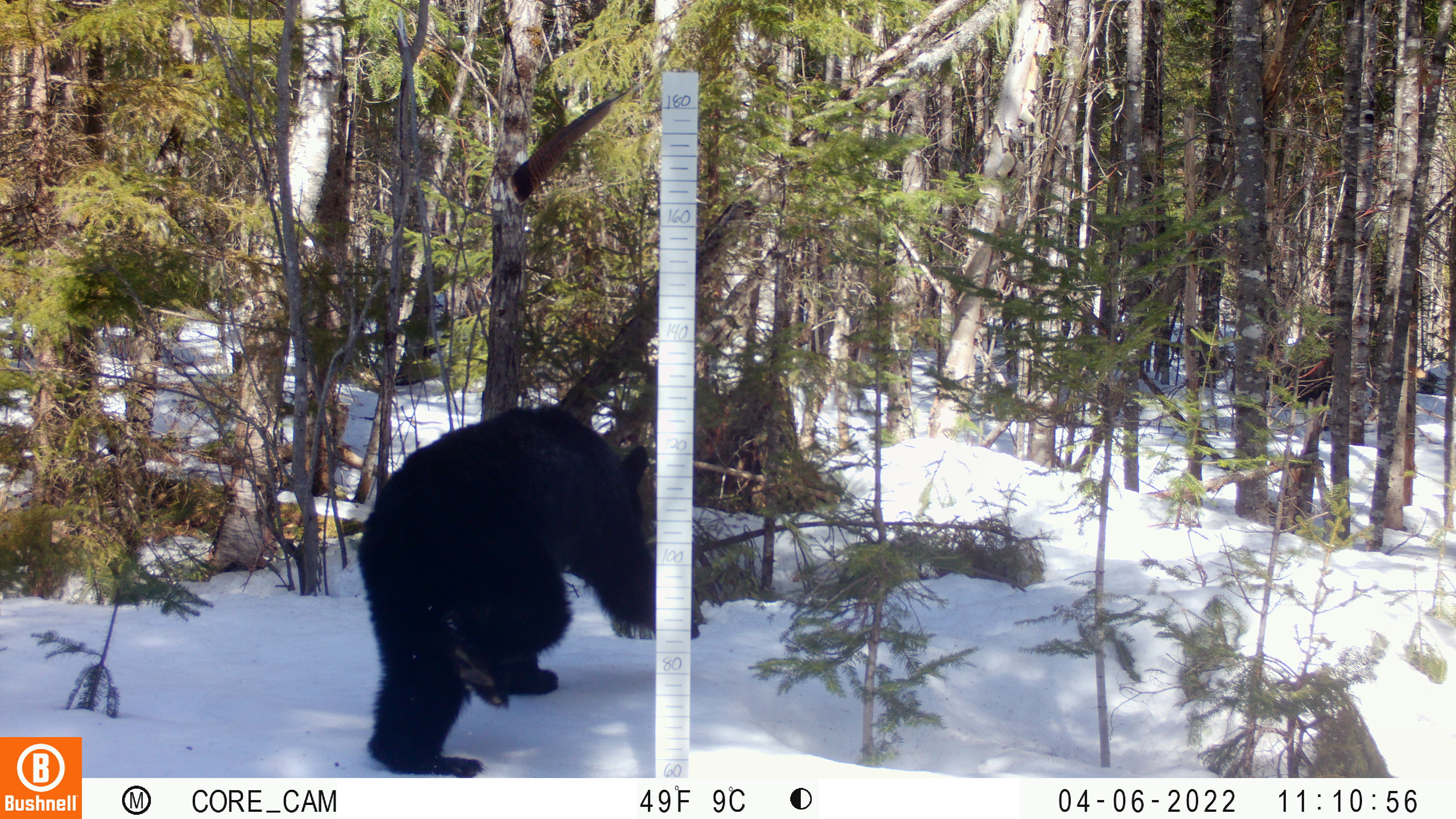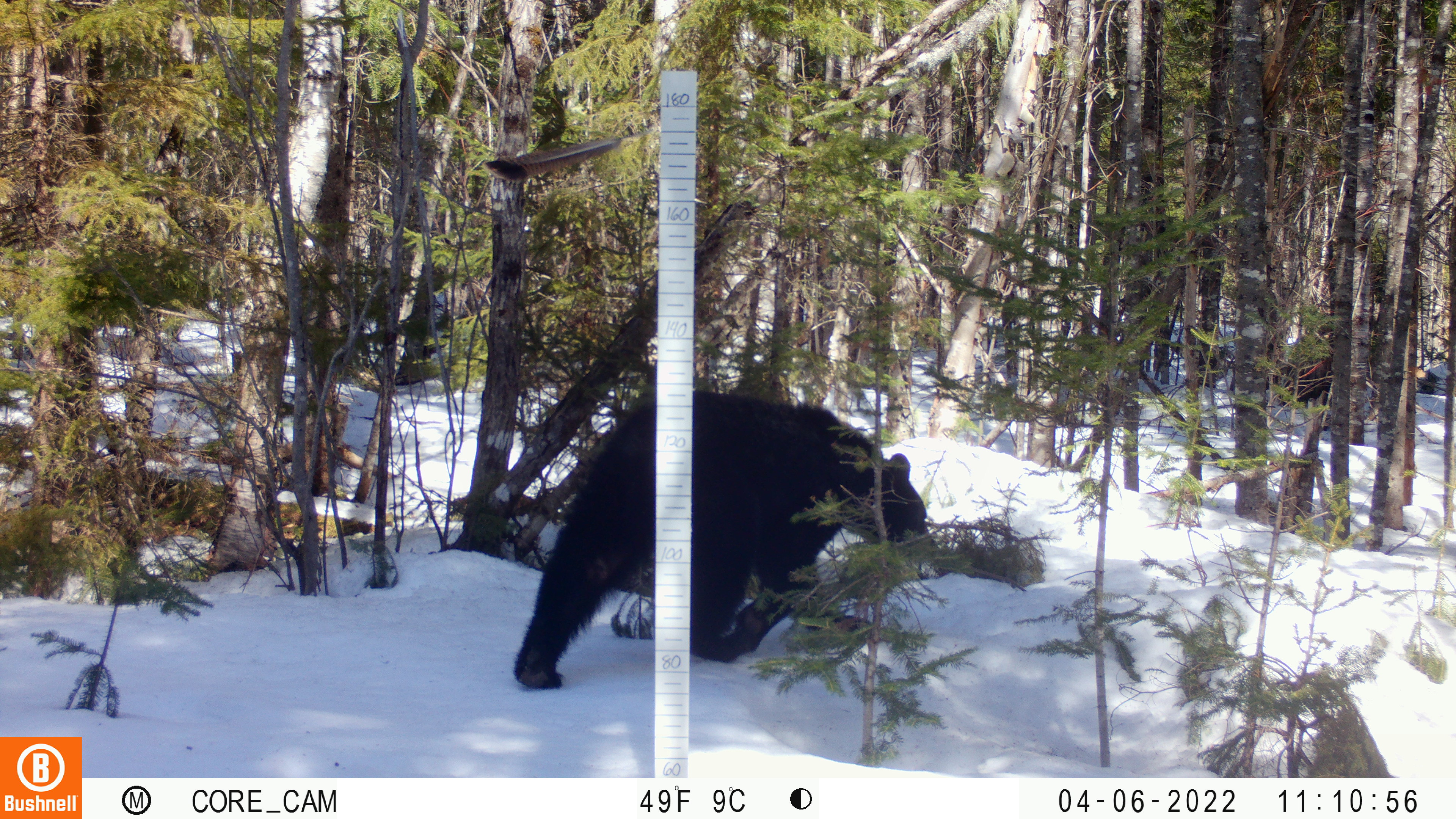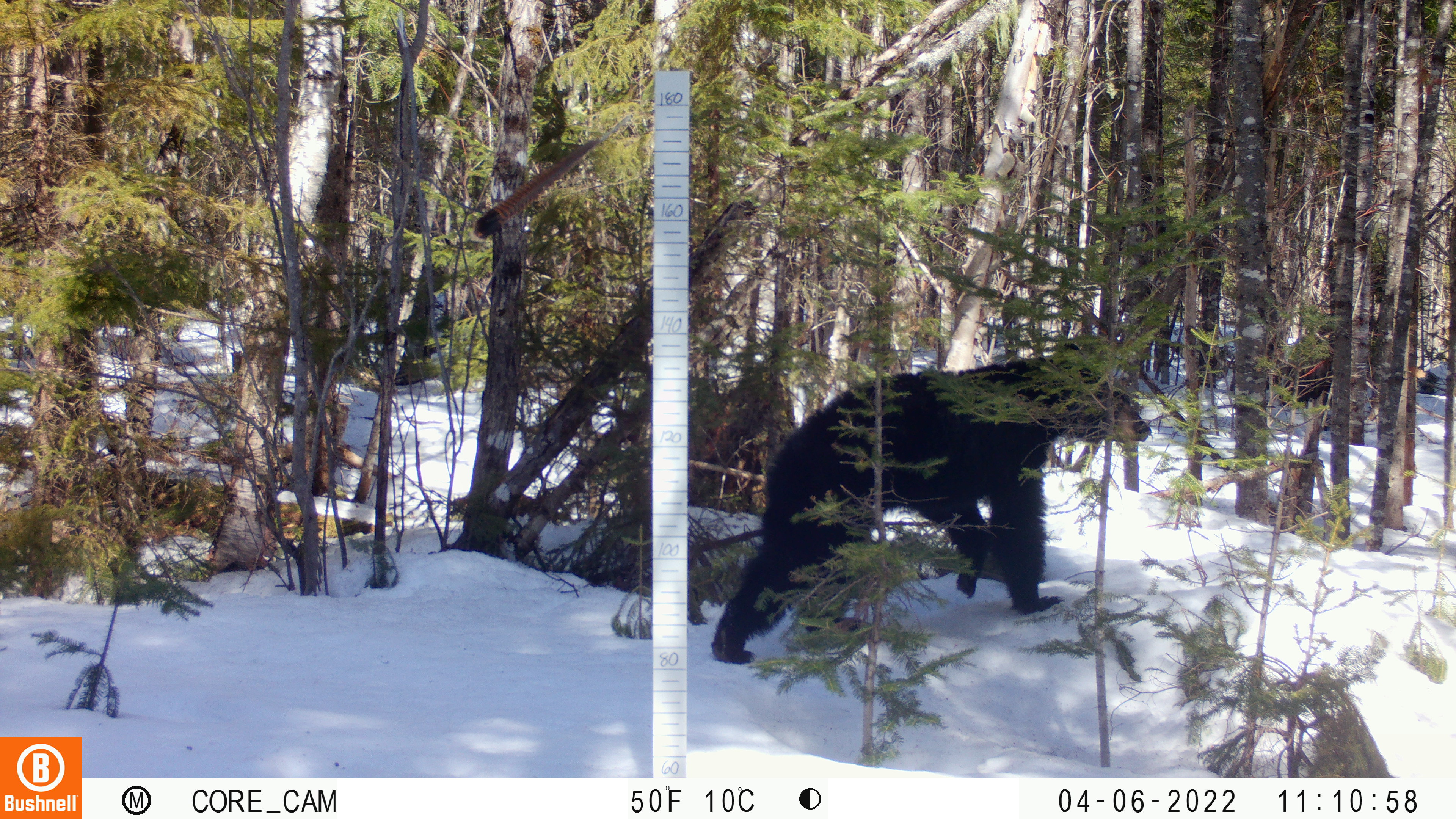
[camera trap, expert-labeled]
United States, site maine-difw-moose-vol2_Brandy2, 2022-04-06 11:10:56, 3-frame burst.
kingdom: Animalia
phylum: Chordata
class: Mammalia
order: Carnivora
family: Ursidae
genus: Ursus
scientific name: Ursus americanus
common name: black bear